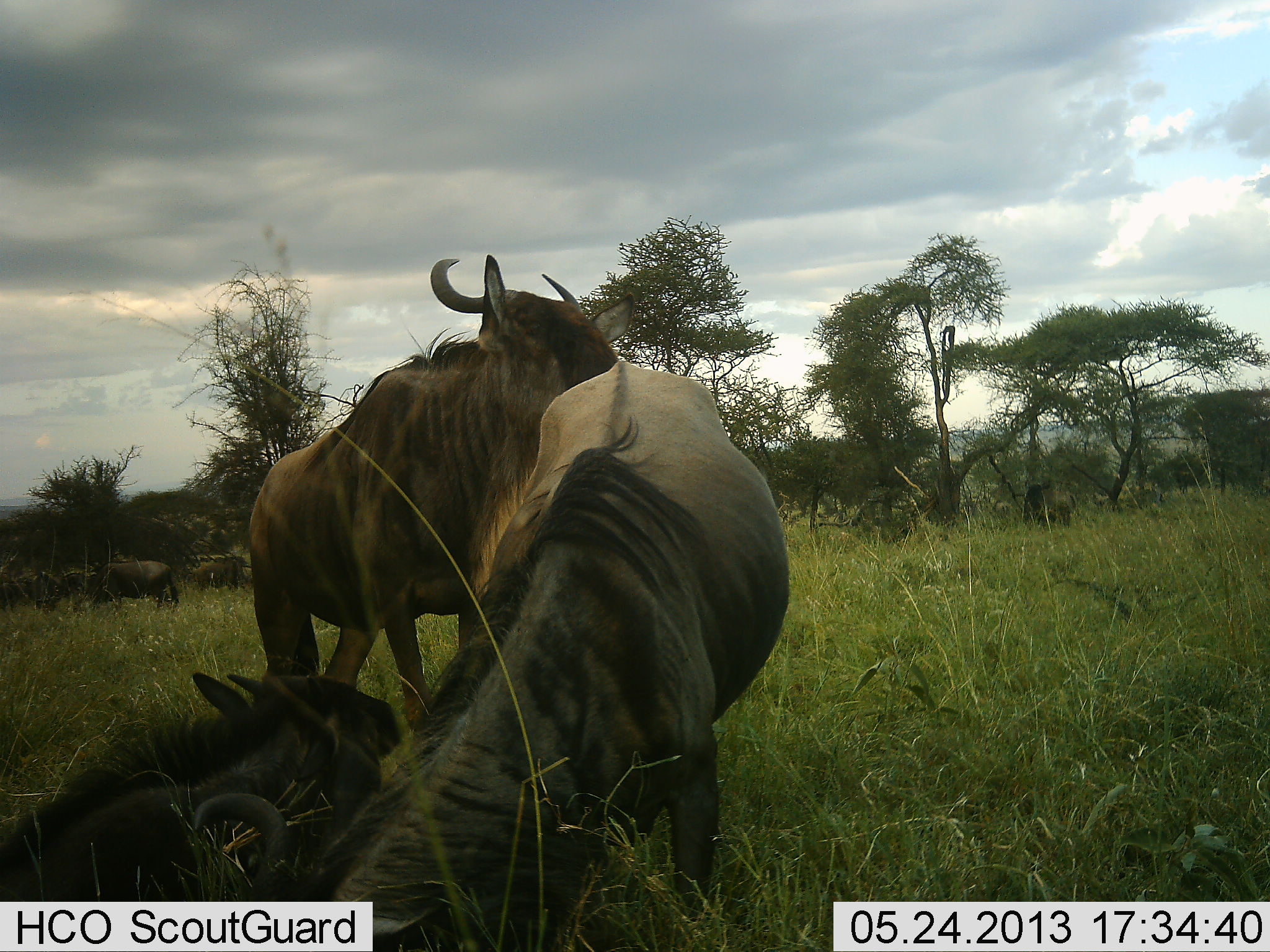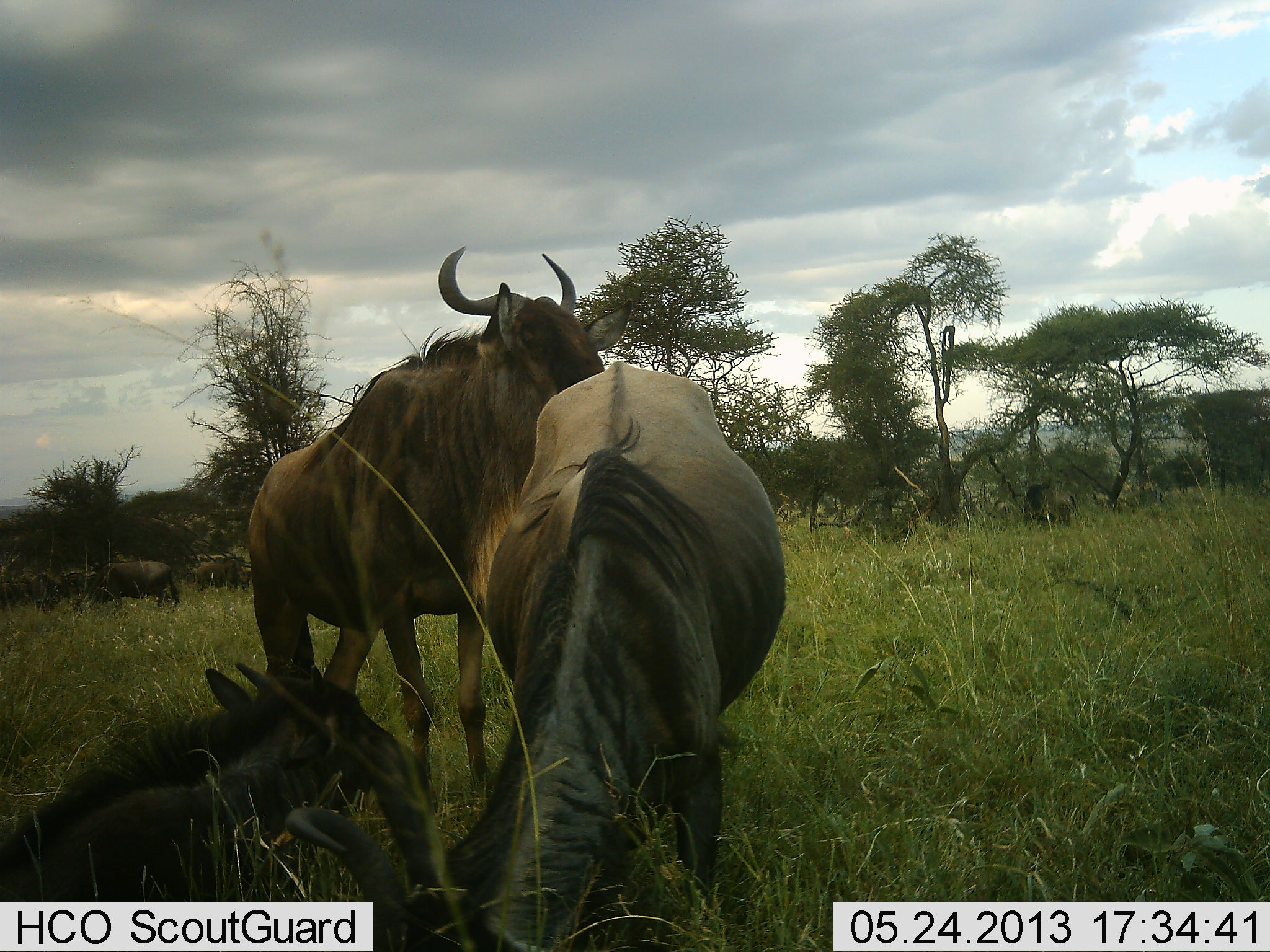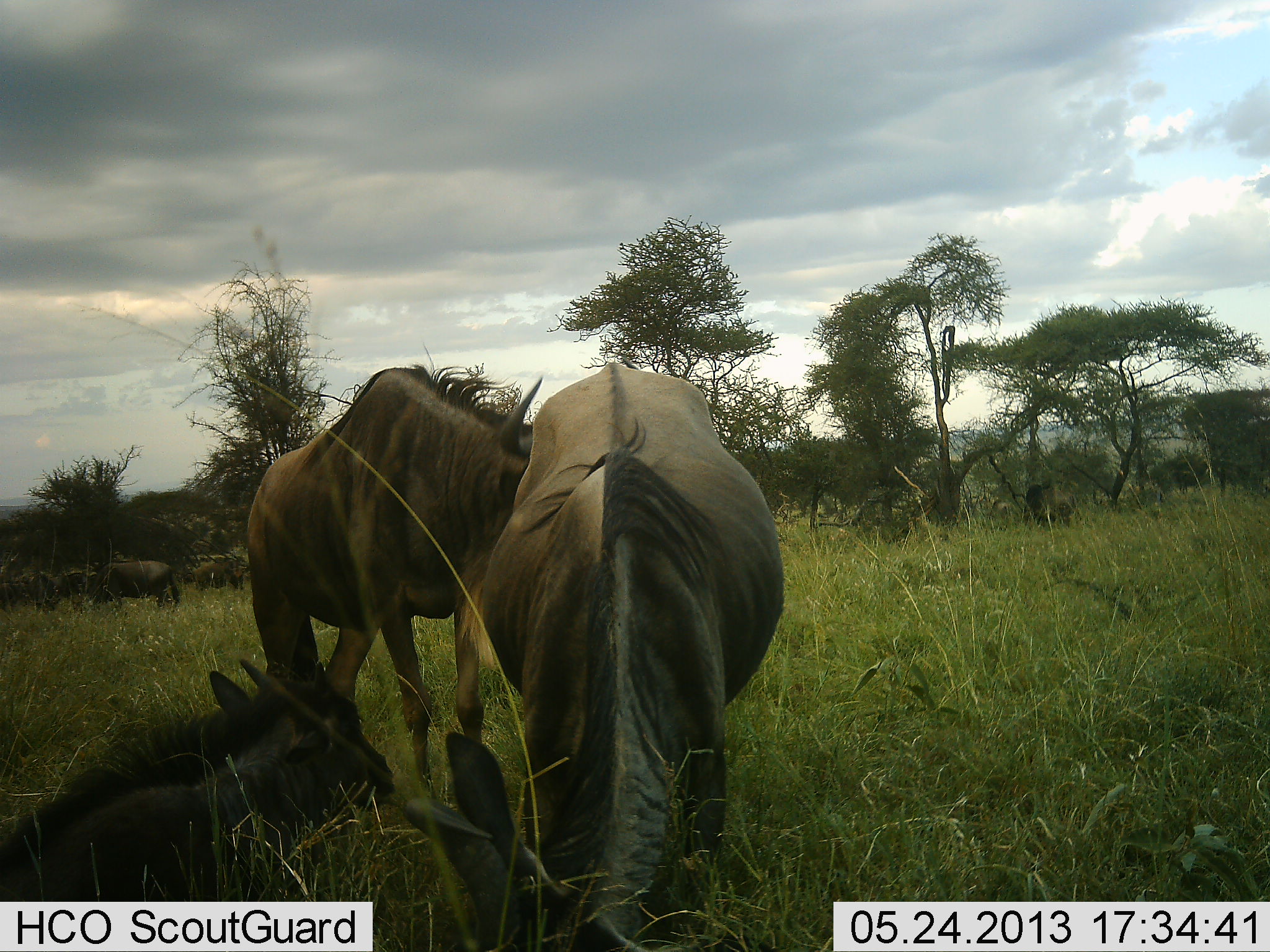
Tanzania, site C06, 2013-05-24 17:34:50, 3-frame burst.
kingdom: Animalia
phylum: Chordata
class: Mammalia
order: Artiodactyla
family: Bovidae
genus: Connochaetes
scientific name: Connochaetes taurinus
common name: blue wildebeest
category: wildebeest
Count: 3.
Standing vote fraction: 71%.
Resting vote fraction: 77%.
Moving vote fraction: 3%.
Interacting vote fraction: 23%.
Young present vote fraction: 39%.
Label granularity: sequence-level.